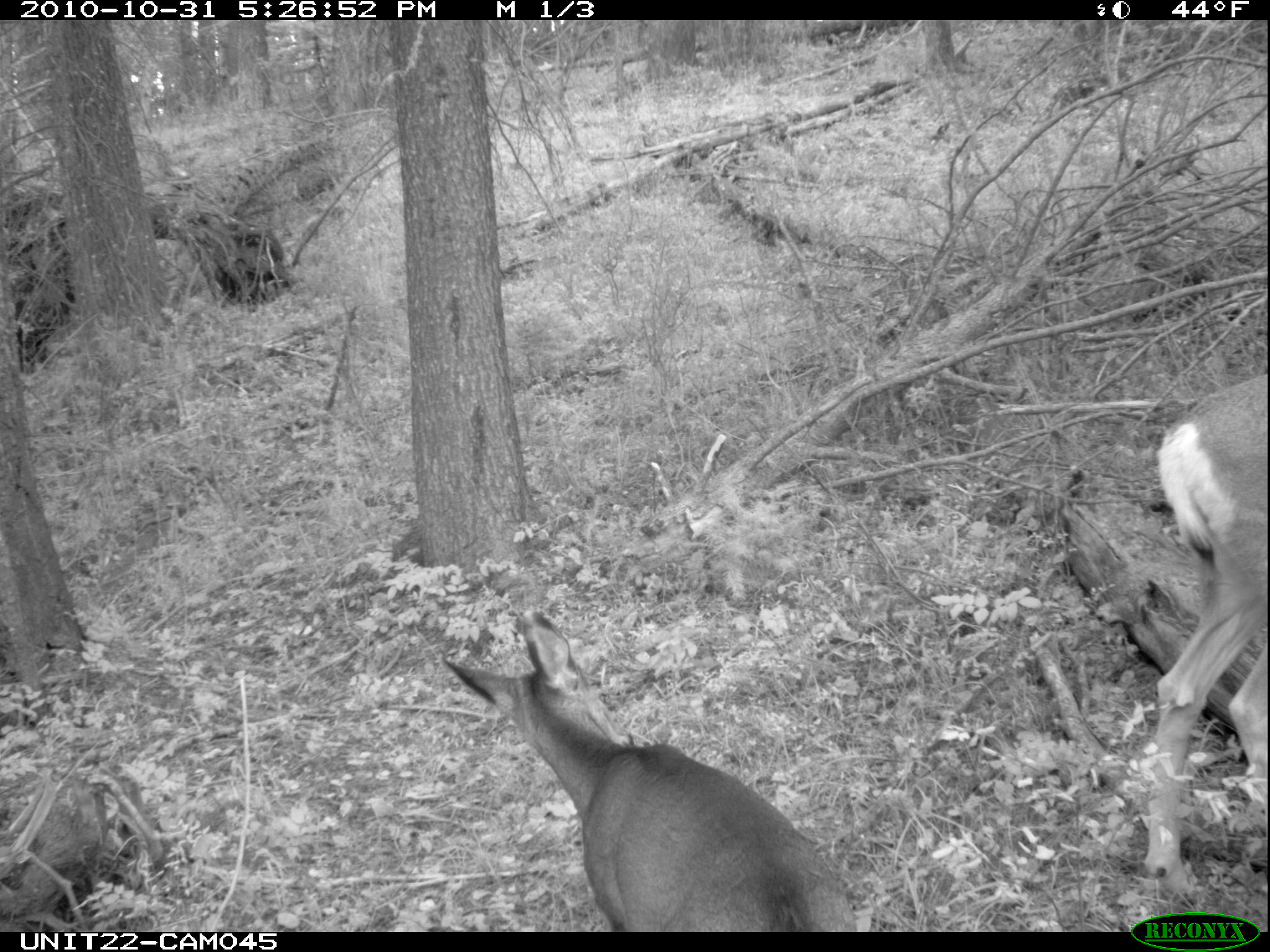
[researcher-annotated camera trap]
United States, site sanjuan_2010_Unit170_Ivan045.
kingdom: Animalia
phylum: Chordata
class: Mammalia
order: Artiodactyla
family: Cervidae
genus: Odocoileus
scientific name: Odocoileus hemionus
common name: mule deer